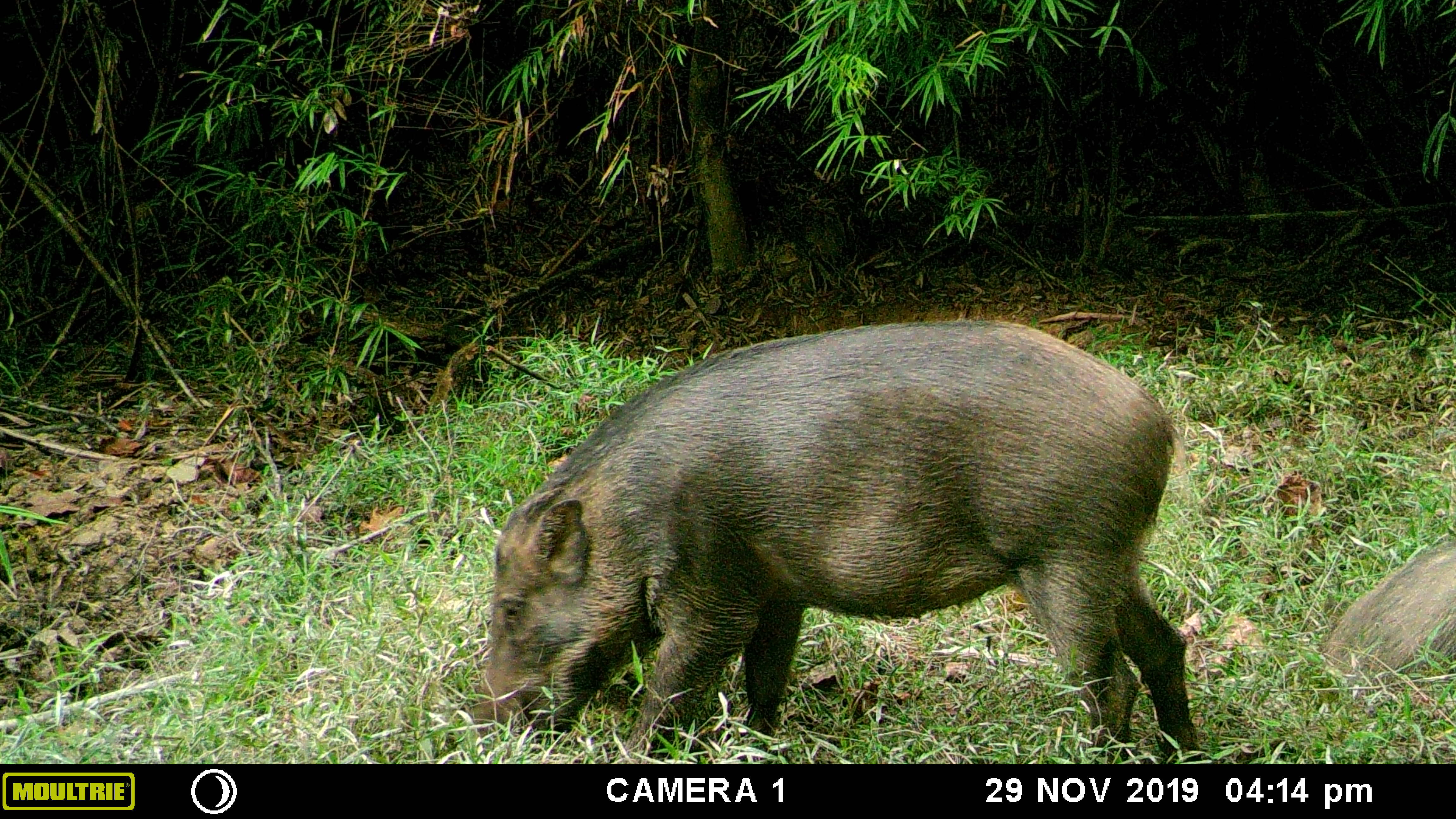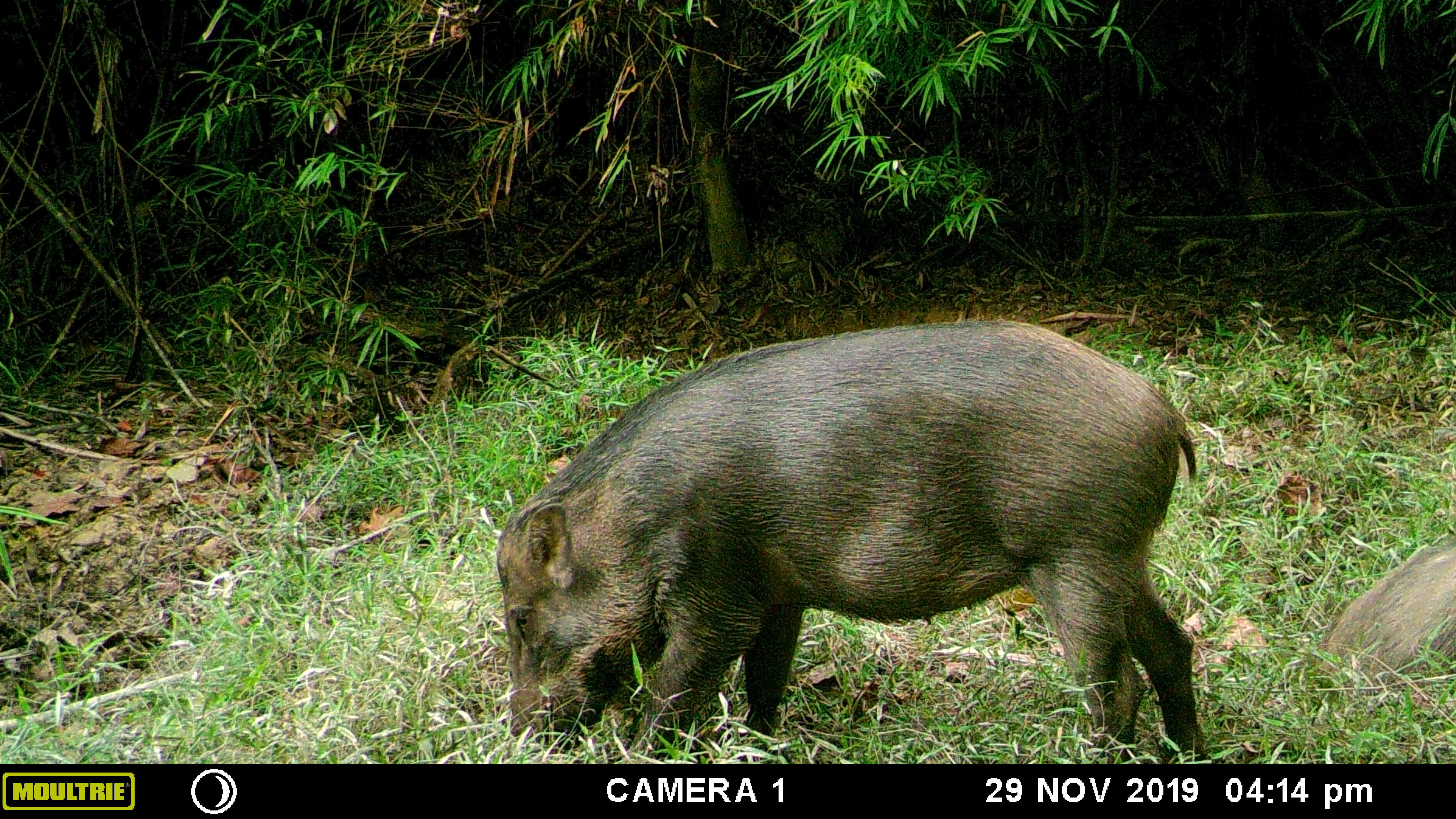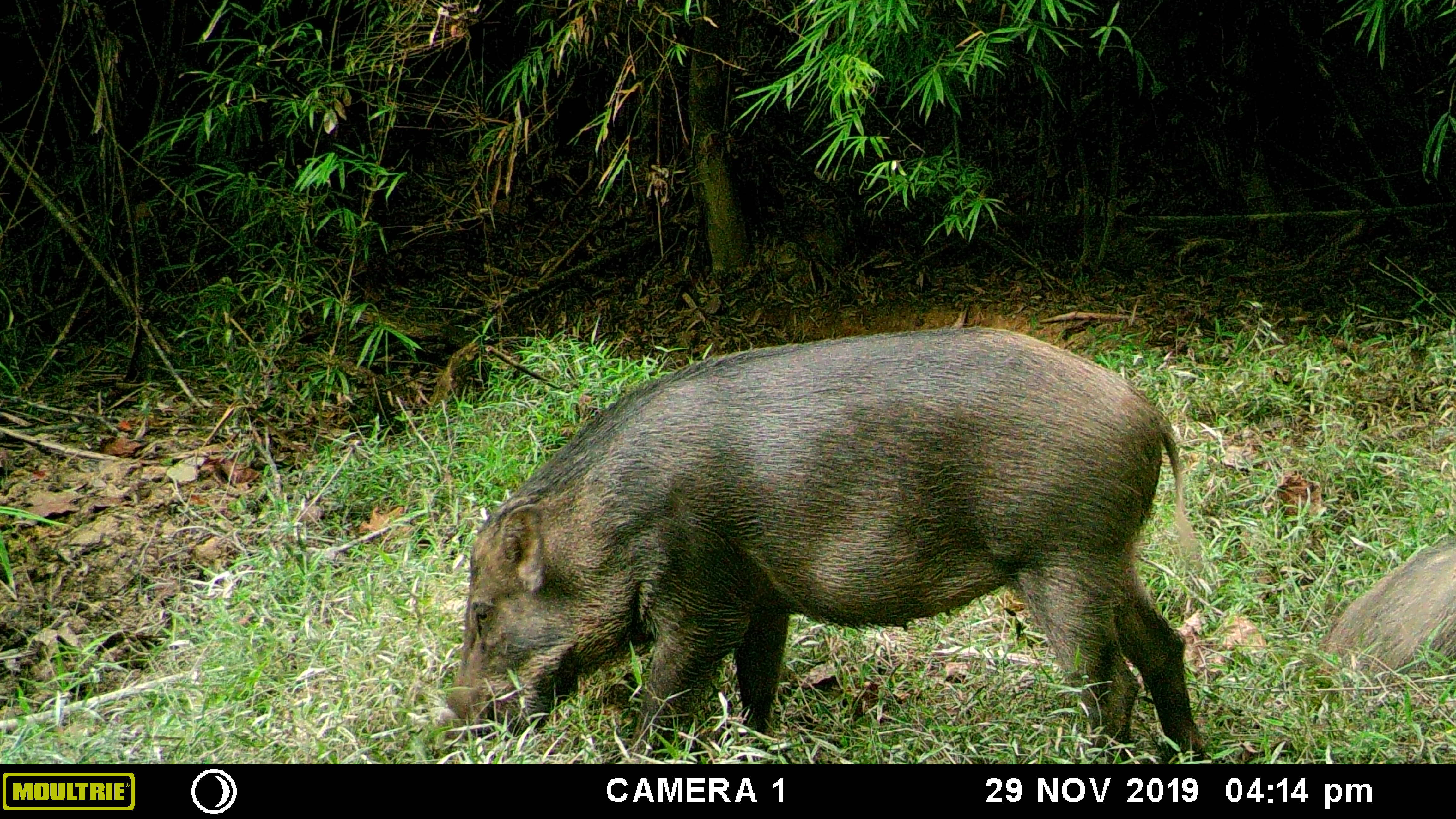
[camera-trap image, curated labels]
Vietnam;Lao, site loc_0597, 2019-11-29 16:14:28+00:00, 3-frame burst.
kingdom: Animalia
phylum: Chordata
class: Mammalia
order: Artiodactyla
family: Suidae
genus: Sus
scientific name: Sus scrofa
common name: eurasian wild pig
Eurasian wild pig (Sus scrofa). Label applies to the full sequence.